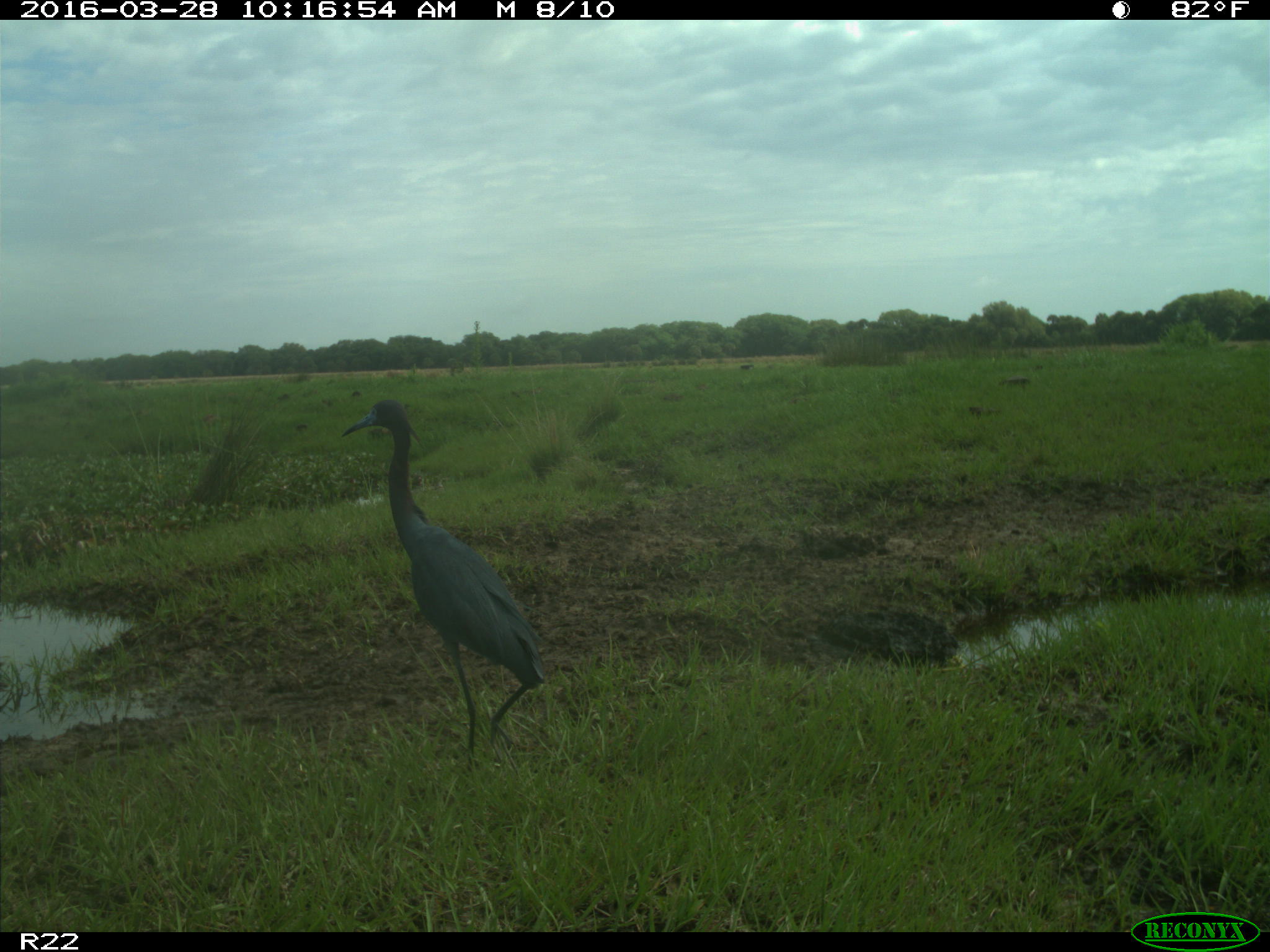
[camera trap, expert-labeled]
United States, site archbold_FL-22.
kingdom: Animalia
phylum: Chordata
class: Aves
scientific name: Aves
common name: birds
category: unidentified bird